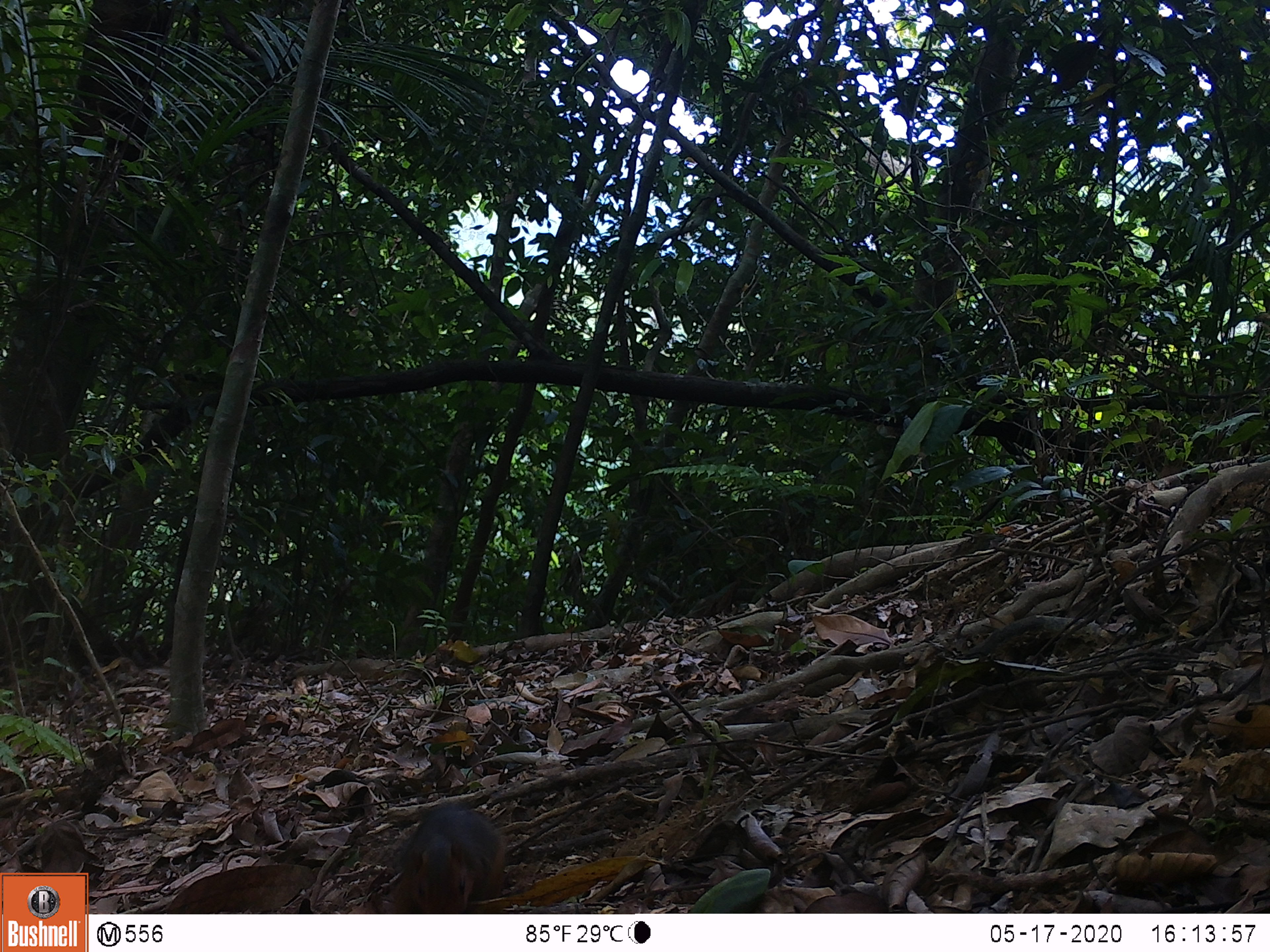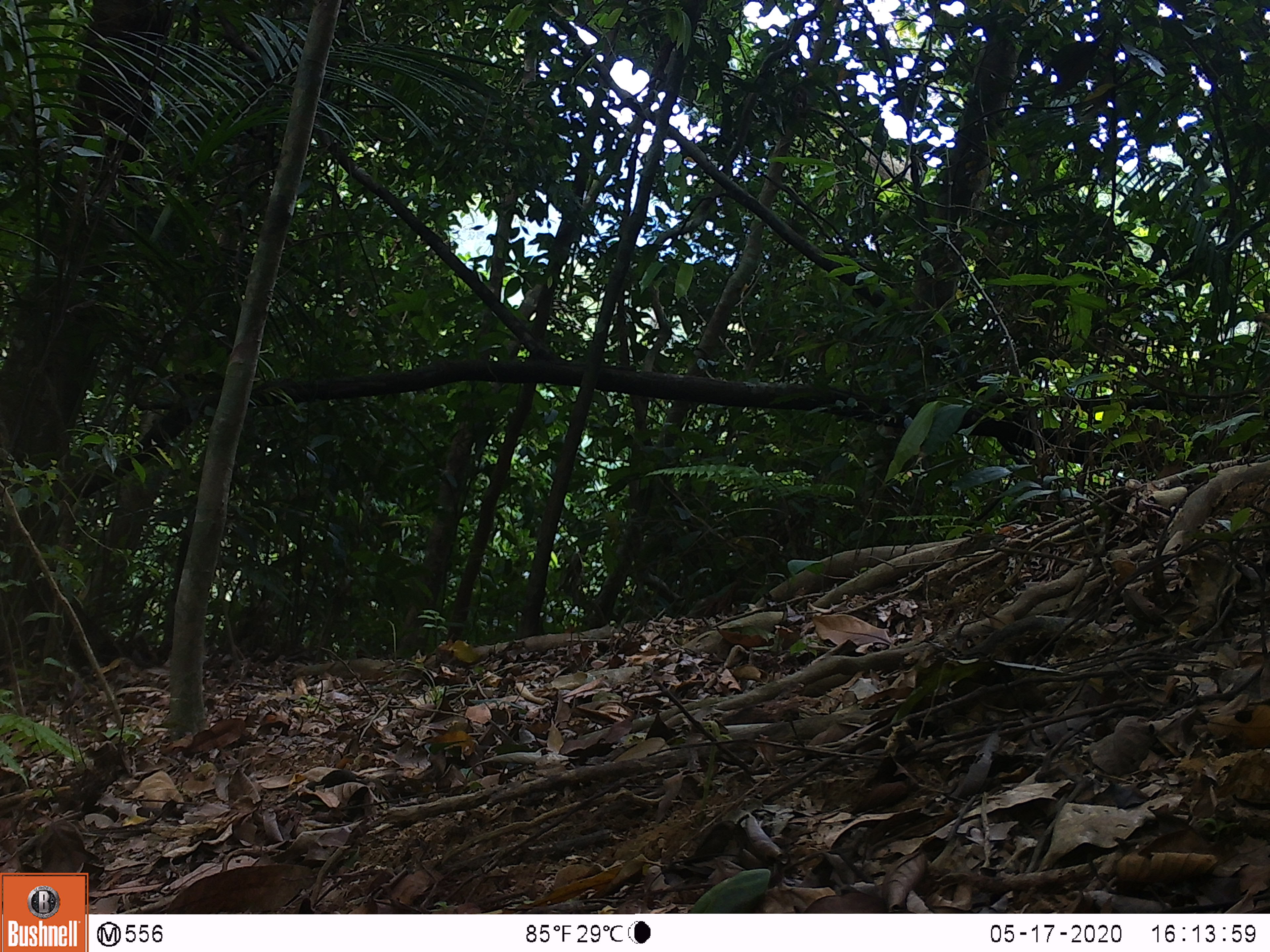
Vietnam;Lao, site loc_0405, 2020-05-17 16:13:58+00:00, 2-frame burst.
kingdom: Animalia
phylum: Chordata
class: Mammalia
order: Rodentia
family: Sciuridae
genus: Dremomys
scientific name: Dremomys rufigenis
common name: red-cheeked squirrel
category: red cheeked squirrel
Red cheeked squirrel (red-cheeked squirrel) (Dremomys rufigenis). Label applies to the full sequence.